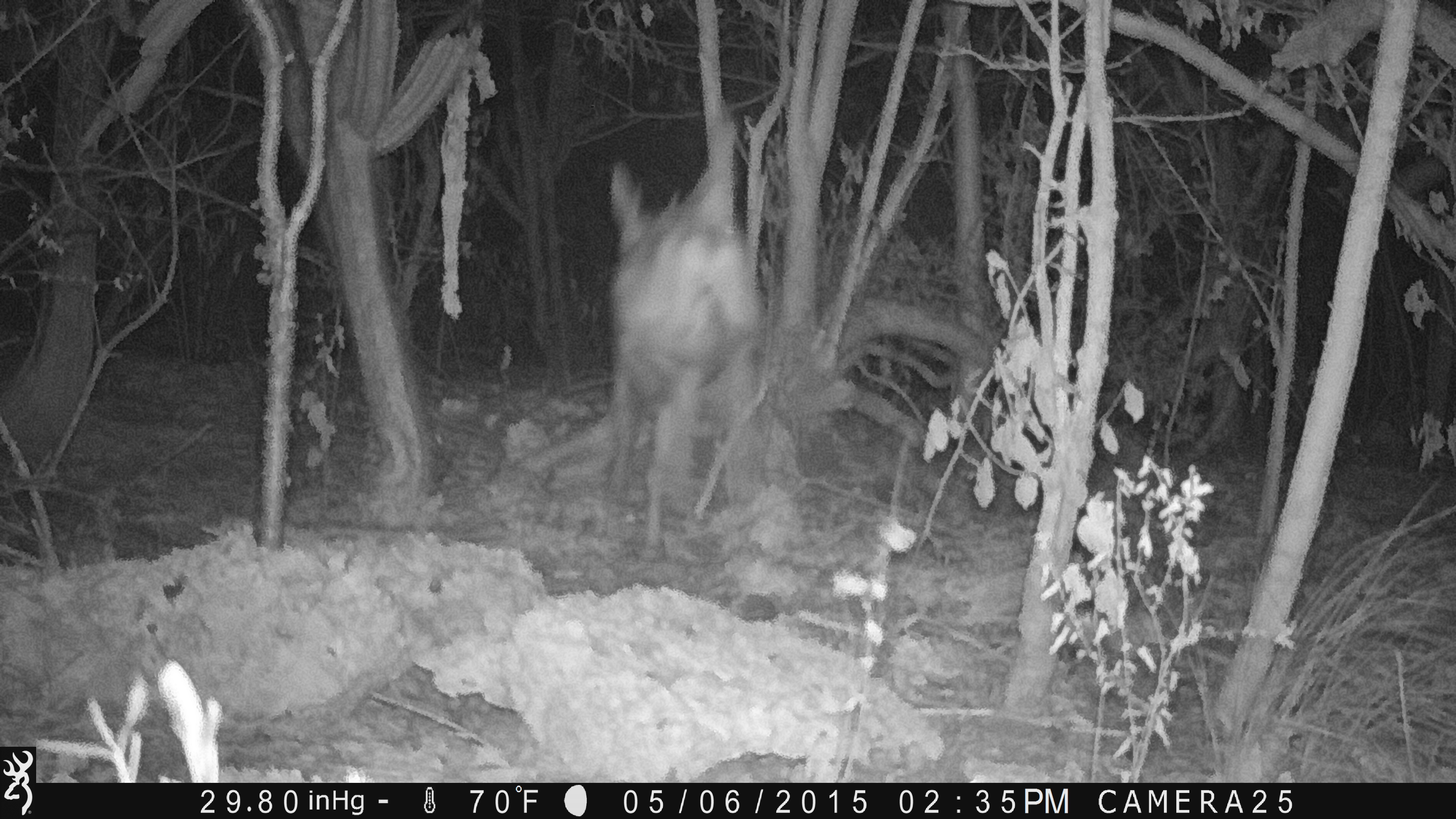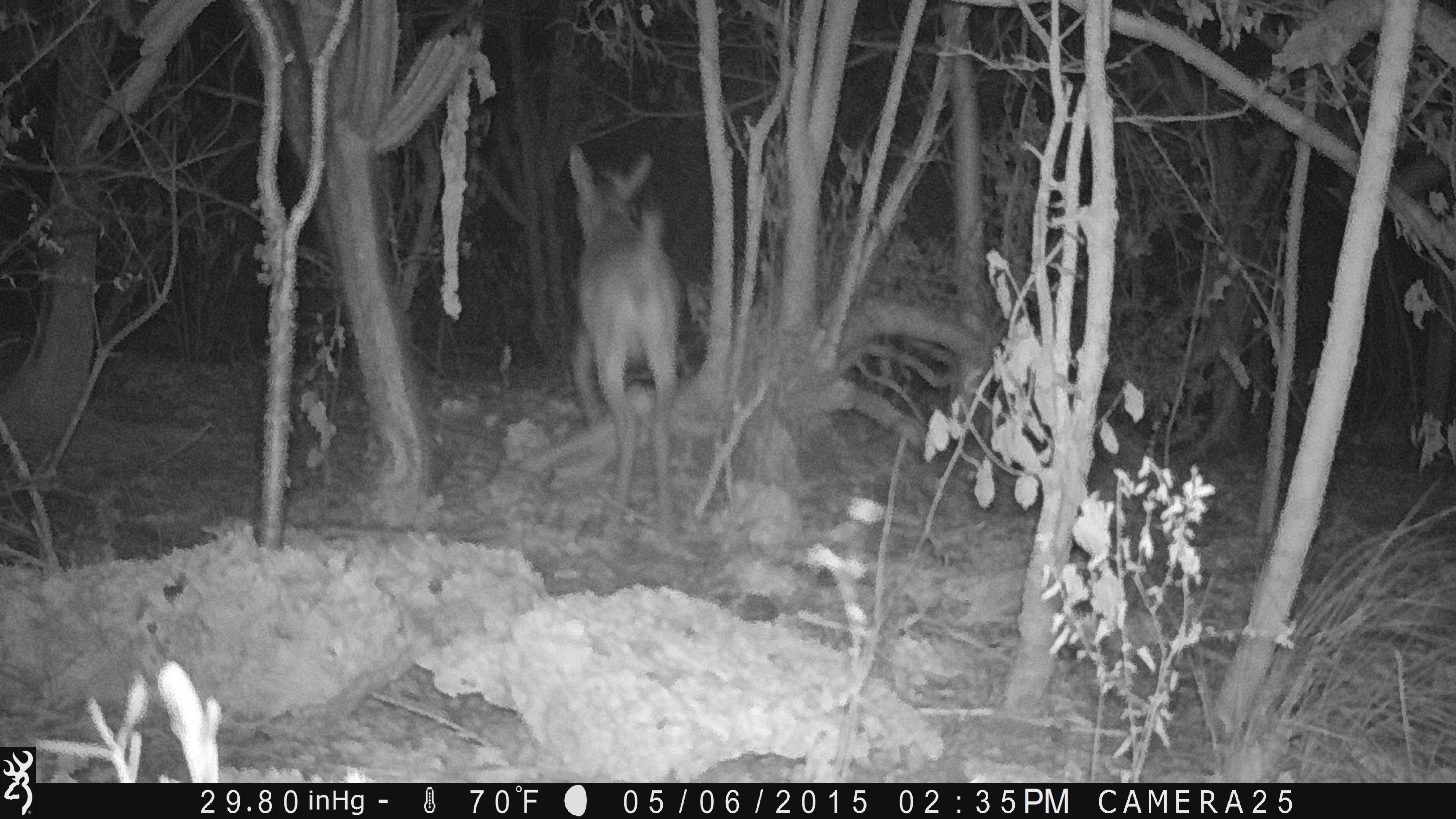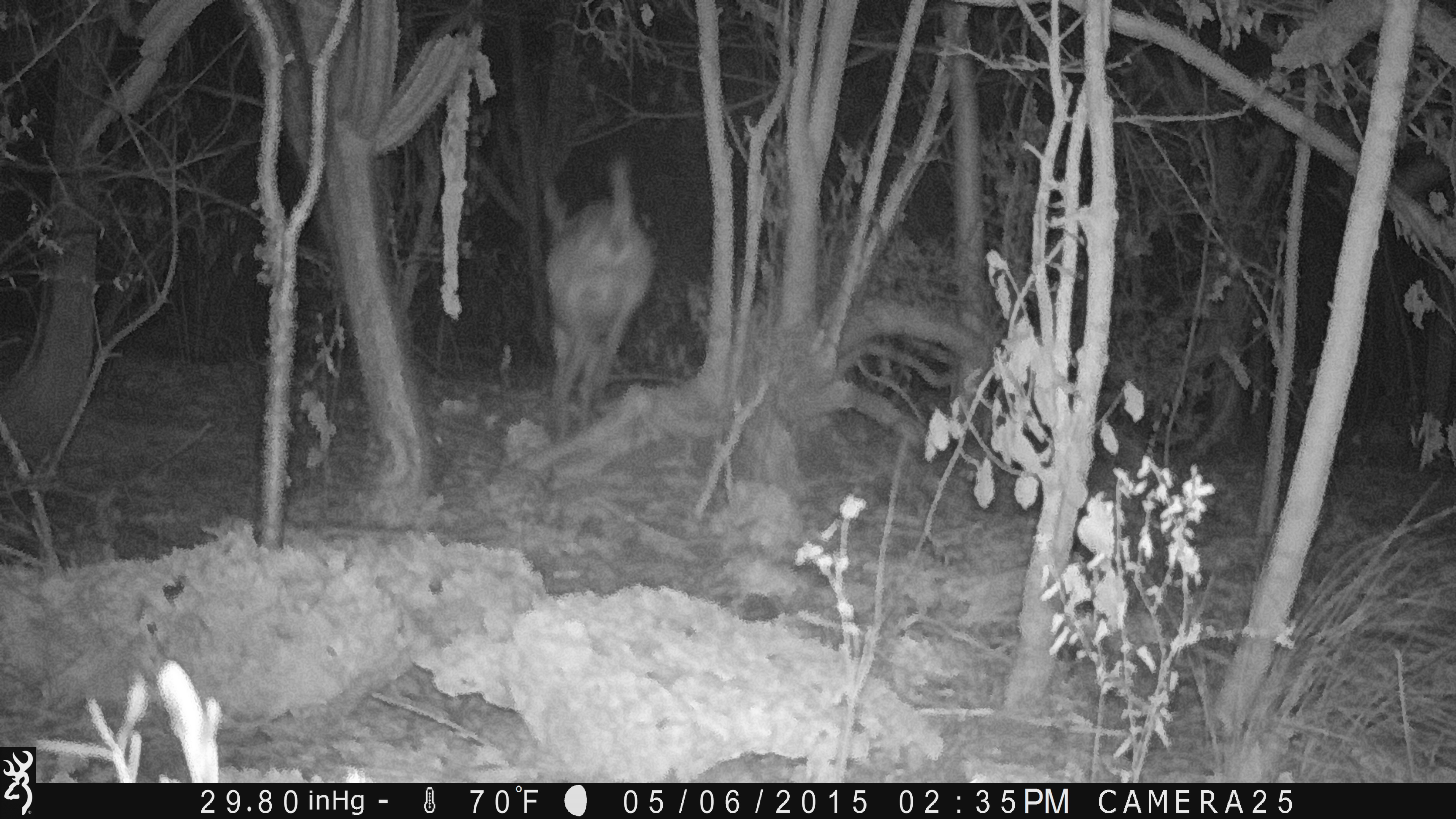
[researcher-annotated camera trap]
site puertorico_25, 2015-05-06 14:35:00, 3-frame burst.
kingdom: Animalia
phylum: Chordata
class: Mammalia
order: Artiodactyla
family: Bovidae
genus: Capra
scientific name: Capra hircus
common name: goat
Goat (Capra hircus).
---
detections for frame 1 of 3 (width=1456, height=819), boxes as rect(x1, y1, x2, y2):
goat: rect(591, 112, 774, 556)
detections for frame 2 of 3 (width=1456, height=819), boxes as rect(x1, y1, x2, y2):
goat: rect(558, 135, 692, 531)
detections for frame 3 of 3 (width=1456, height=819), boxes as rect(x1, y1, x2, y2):
goat: rect(535, 154, 652, 443)